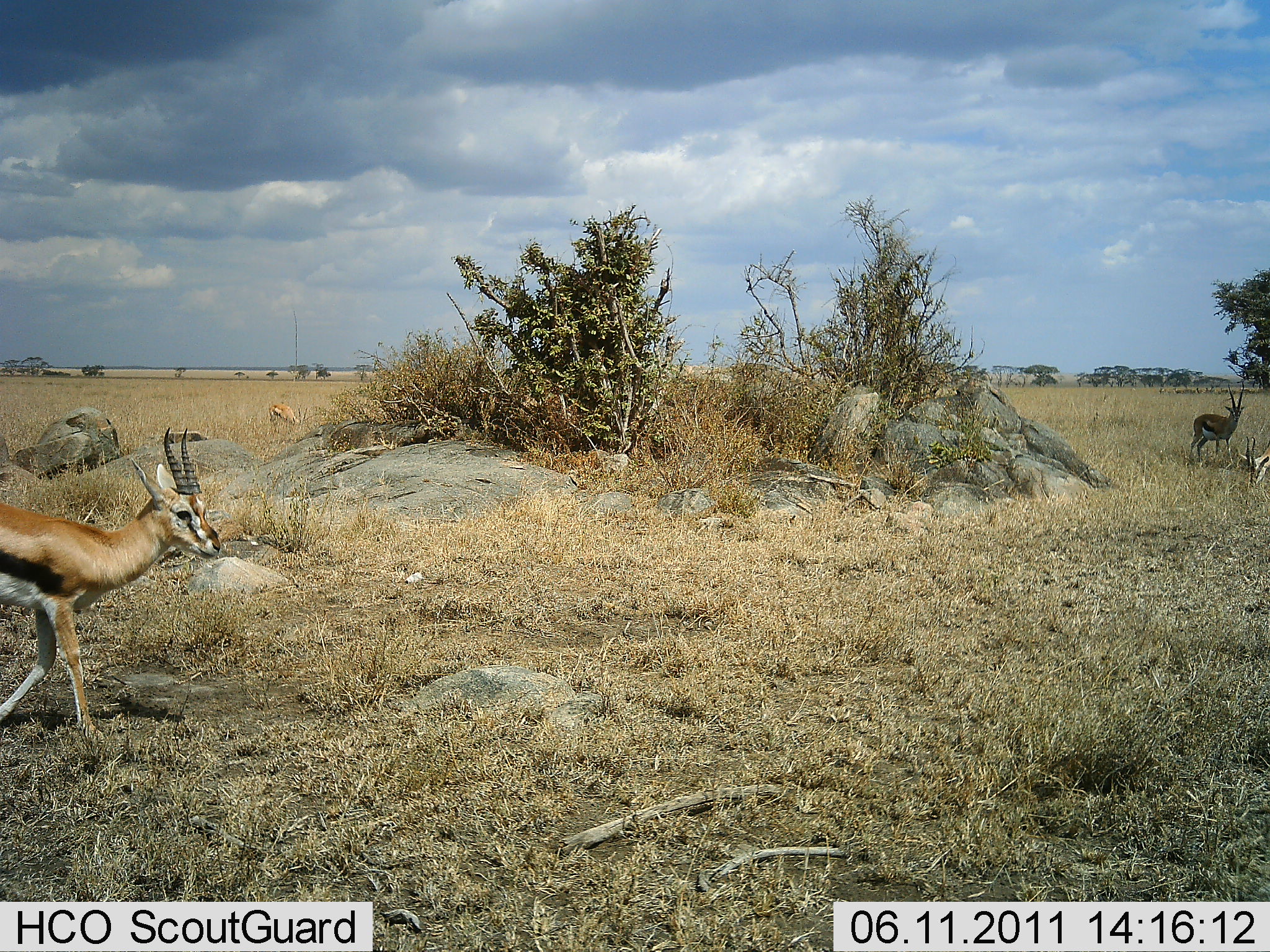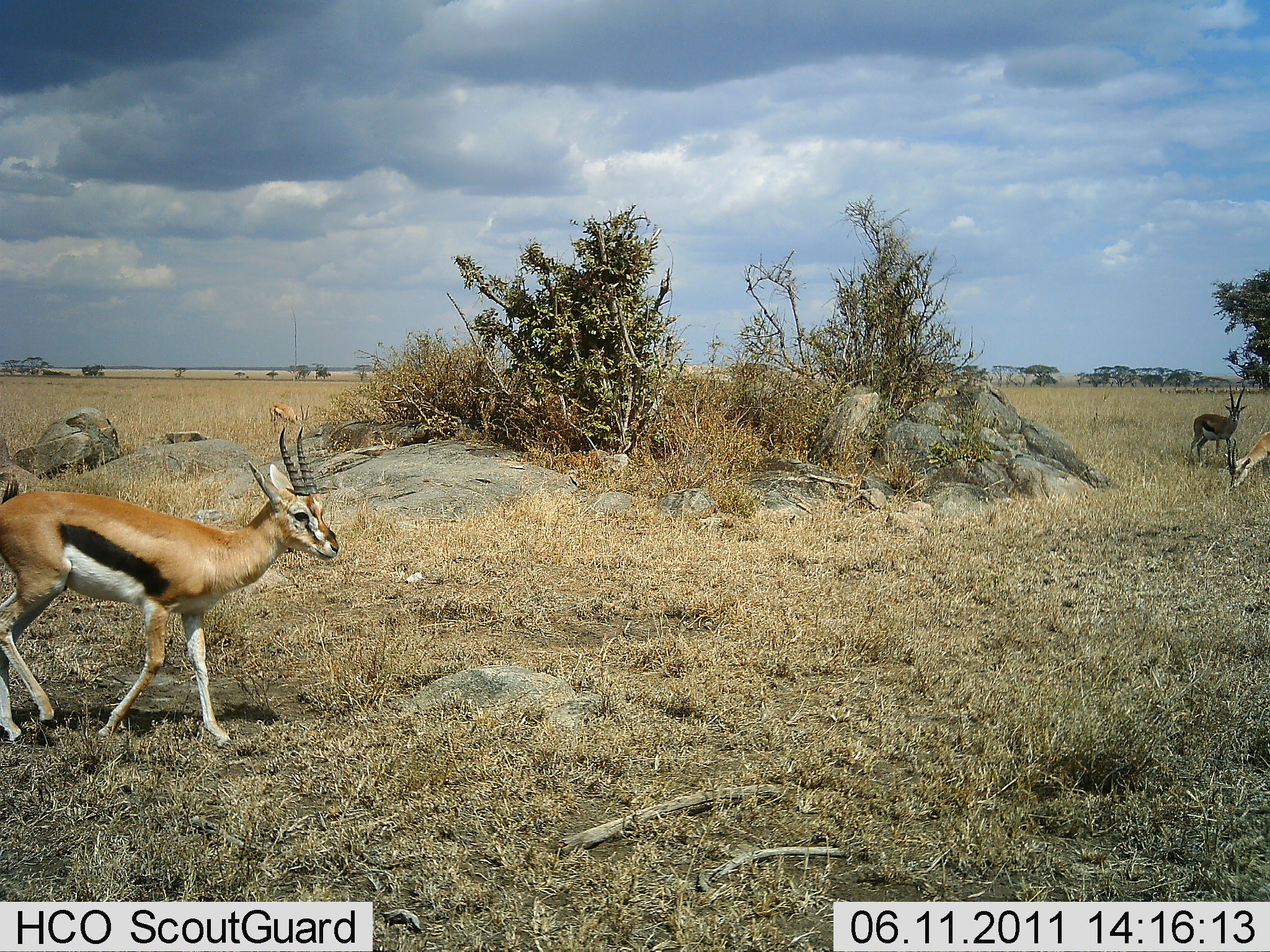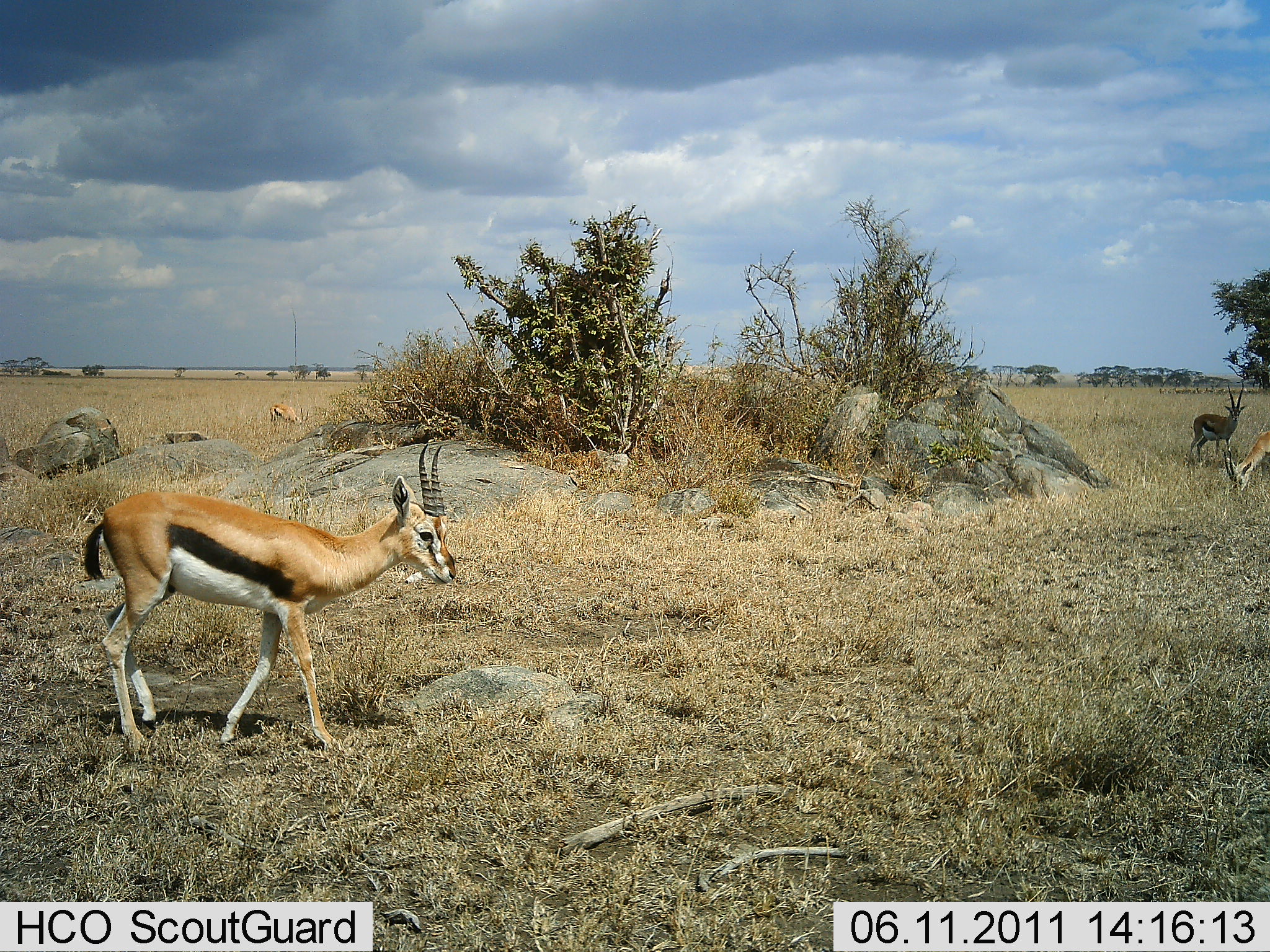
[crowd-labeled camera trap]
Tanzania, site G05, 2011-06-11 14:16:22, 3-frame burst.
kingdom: Animalia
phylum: Chordata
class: Mammalia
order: Artiodactyla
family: Bovidae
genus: Eudorcas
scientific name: Eudorcas thomsonii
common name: thomson's gazelle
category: gazellethomsons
Gazellethomsons (thomson's gazelle) (Eudorcas thomsonii), count 3. Behavior (volunteer vote fractions): standing 55%, resting 0%, moving 100%, interacting 0%. Young present (vote fraction): 0%. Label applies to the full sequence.